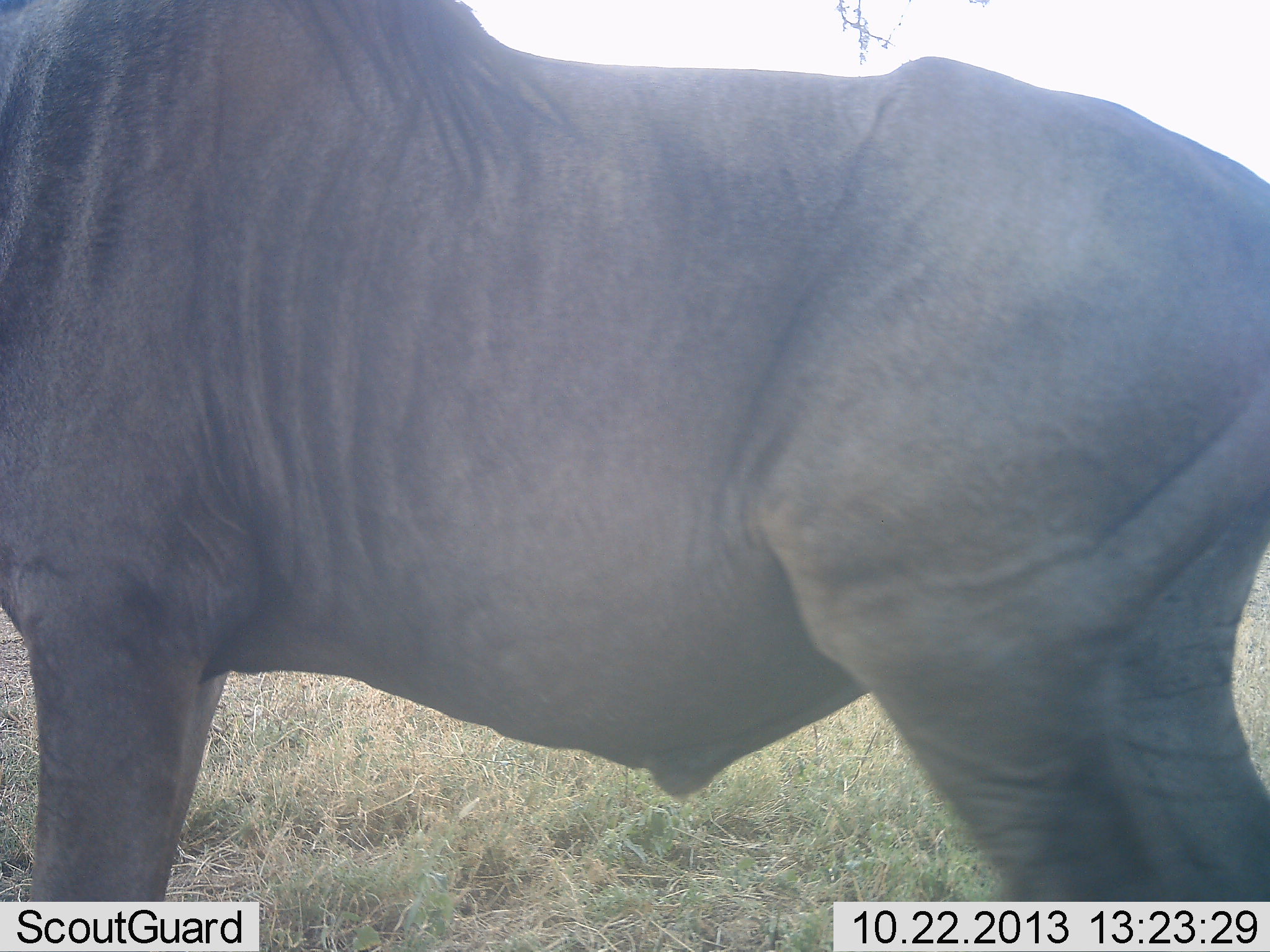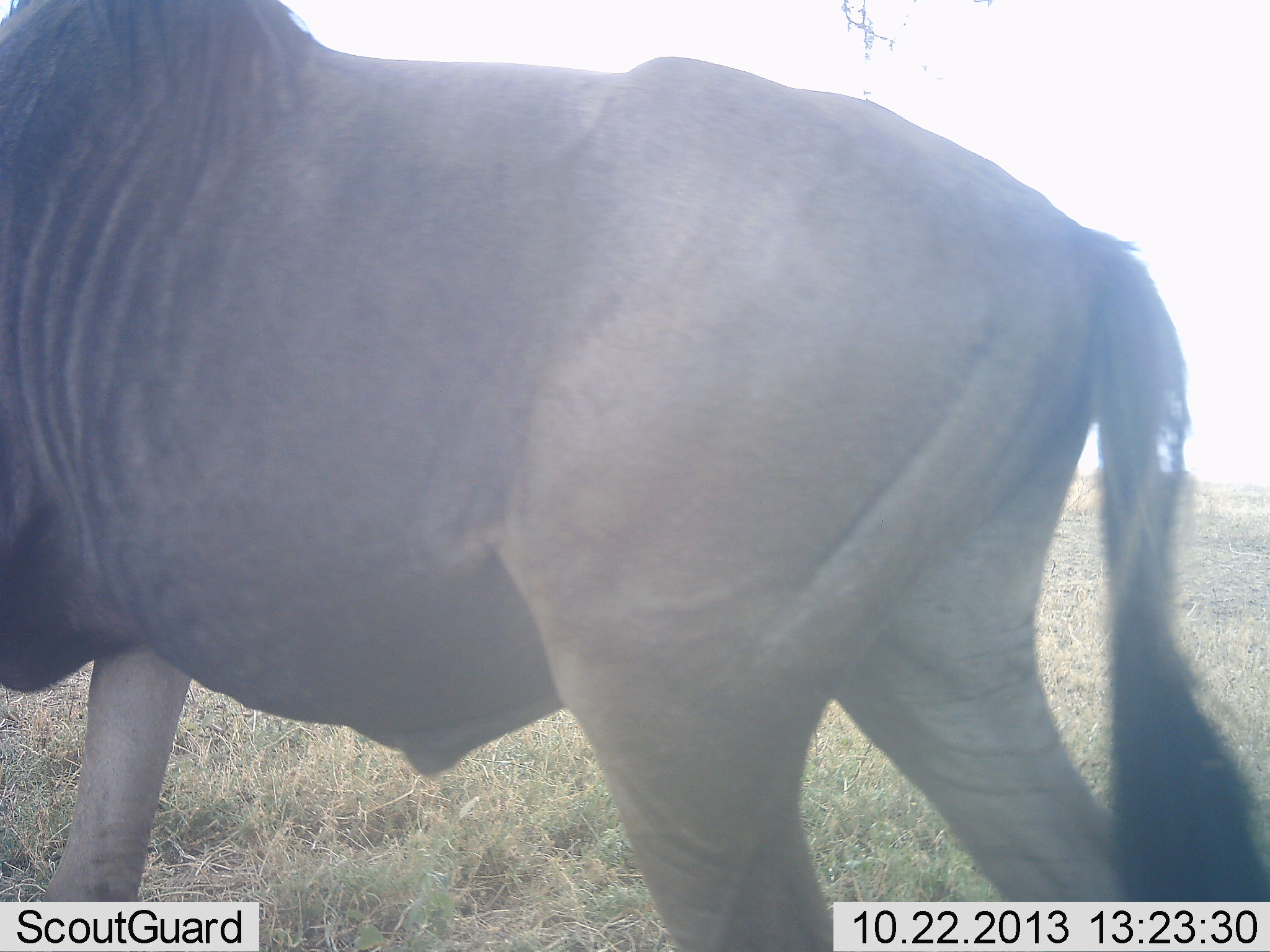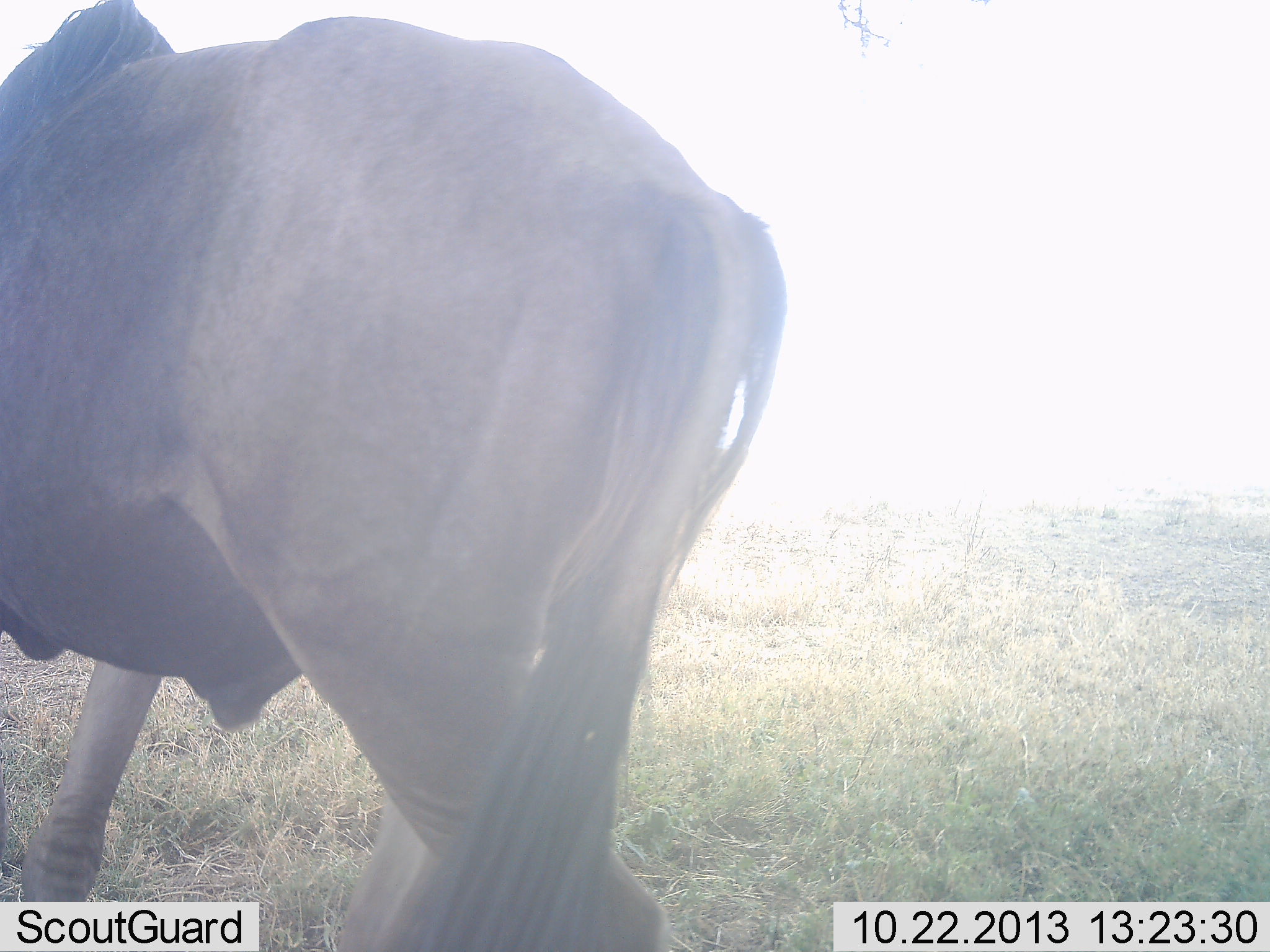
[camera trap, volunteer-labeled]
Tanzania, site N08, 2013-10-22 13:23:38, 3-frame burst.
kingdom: Animalia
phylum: Chordata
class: Mammalia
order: Artiodactyla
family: Bovidae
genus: Connochaetes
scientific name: Connochaetes taurinus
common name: blue wildebeest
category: wildebeest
Wildebeest (blue wildebeest) (Connochaetes taurinus), count 1. Behavior (volunteer vote fractions): standing 0%, resting 0%, moving 100%, interacting 0%. Young present (vote fraction): 0%. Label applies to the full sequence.